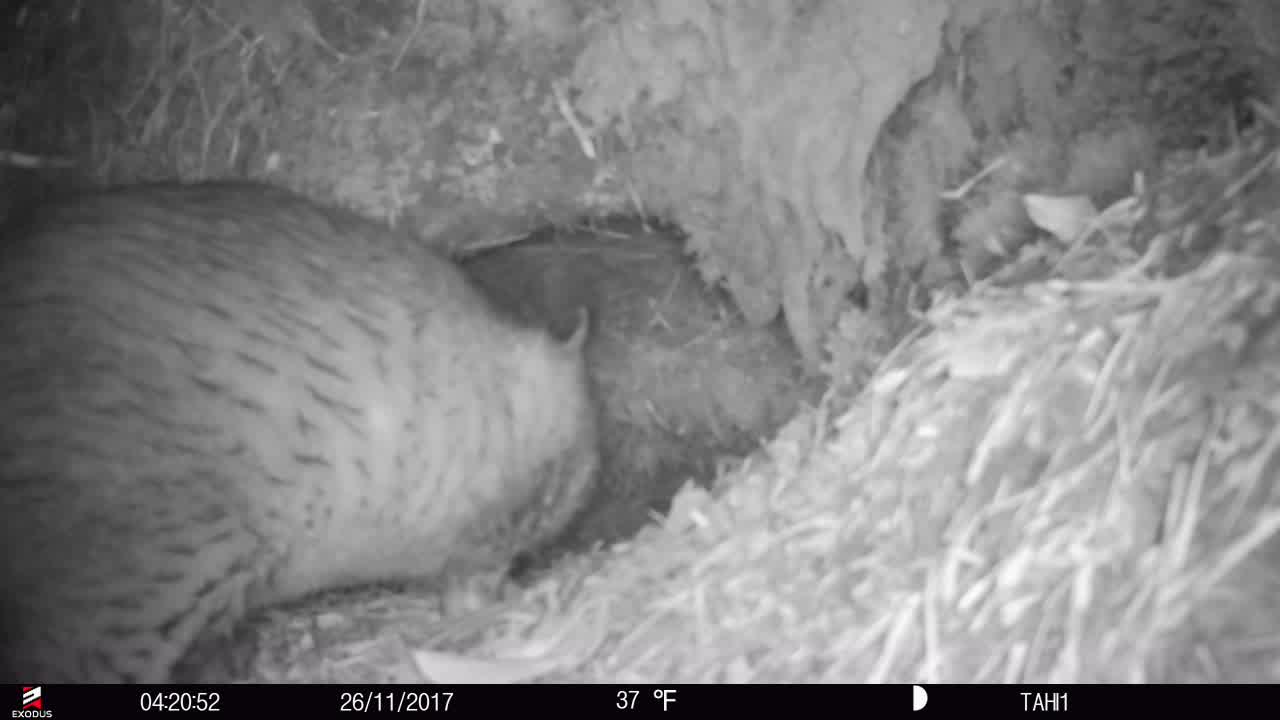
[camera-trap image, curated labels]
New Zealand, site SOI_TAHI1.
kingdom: Animalia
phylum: Chordata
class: Mammalia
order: Diprotodontia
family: Phalangeridae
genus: Trichosurus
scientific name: Trichosurus vulpecula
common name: common brushtail possum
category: possum